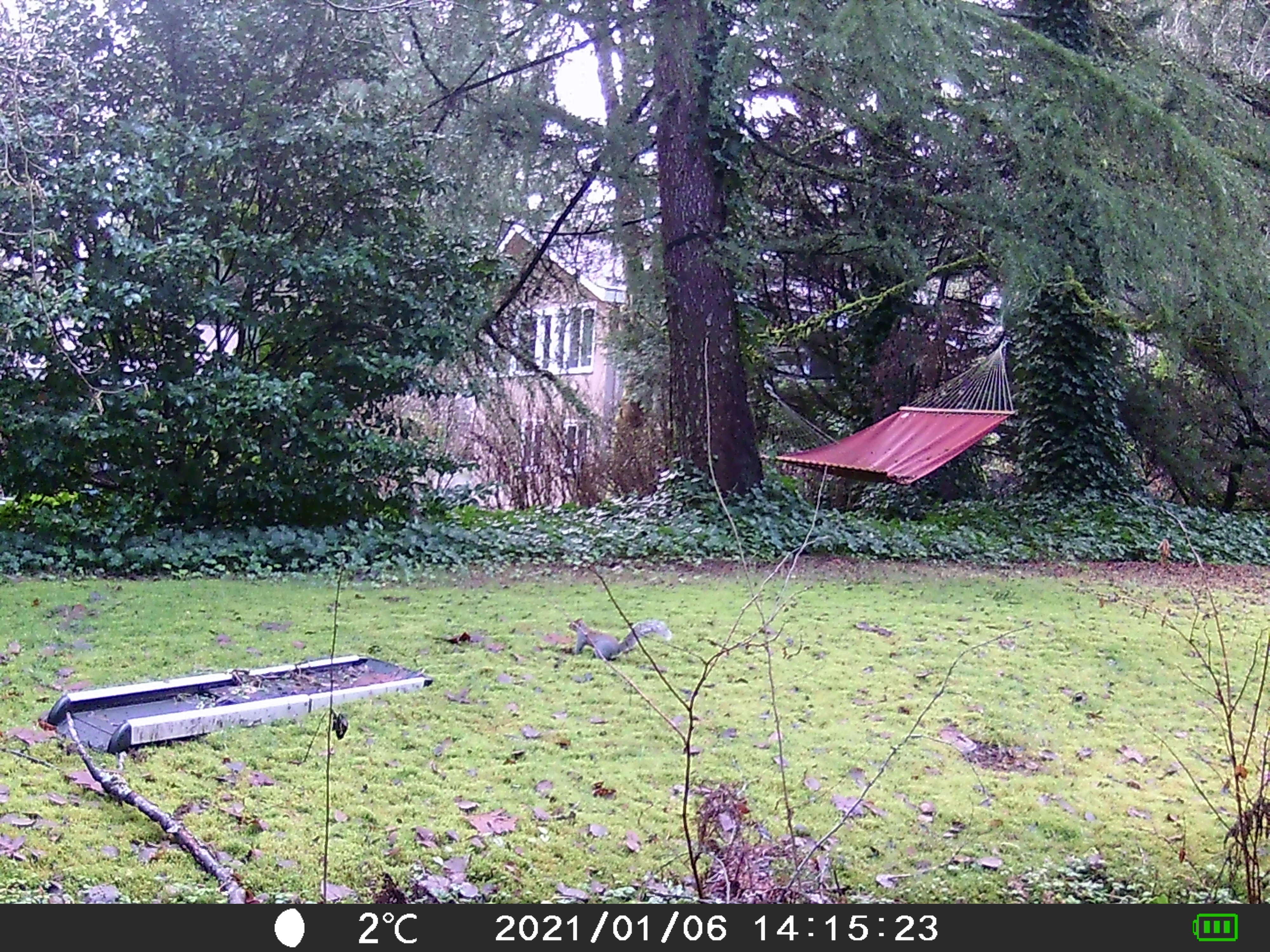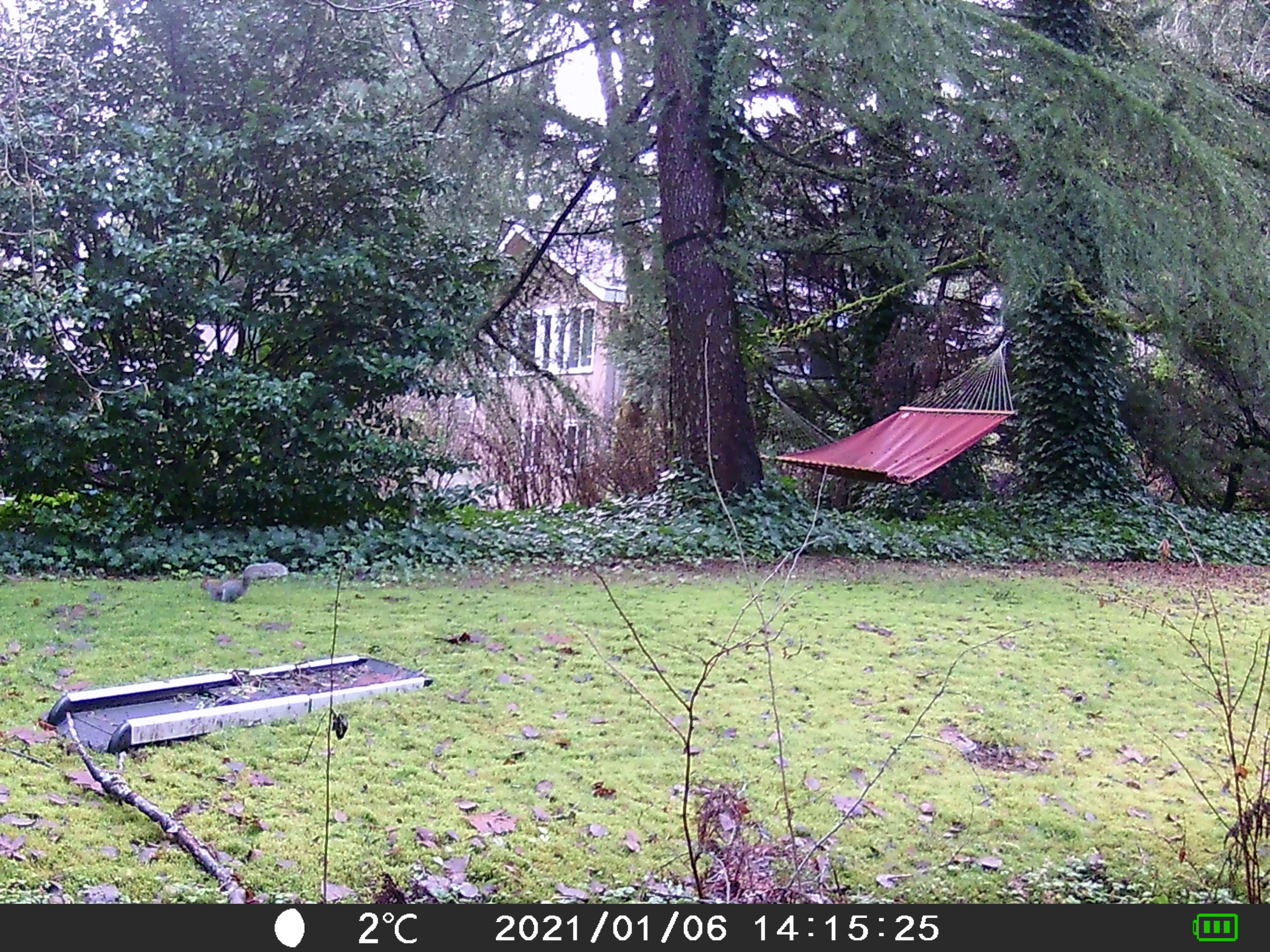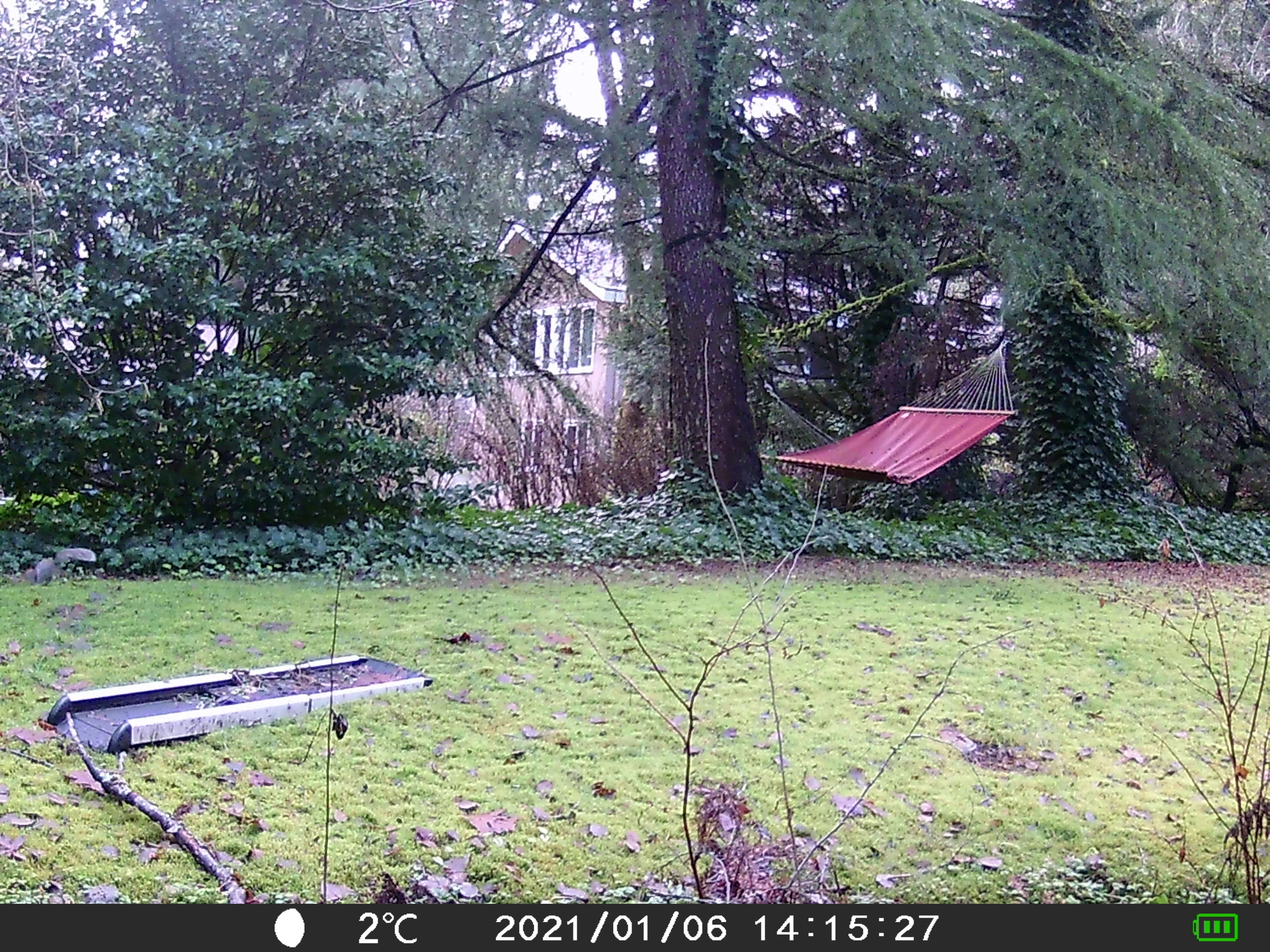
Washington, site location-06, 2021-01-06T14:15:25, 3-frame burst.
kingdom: Animalia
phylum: Chordata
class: Mammalia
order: Rodentia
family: Sciuridae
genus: Sciurus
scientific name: Sciurus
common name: squirrel